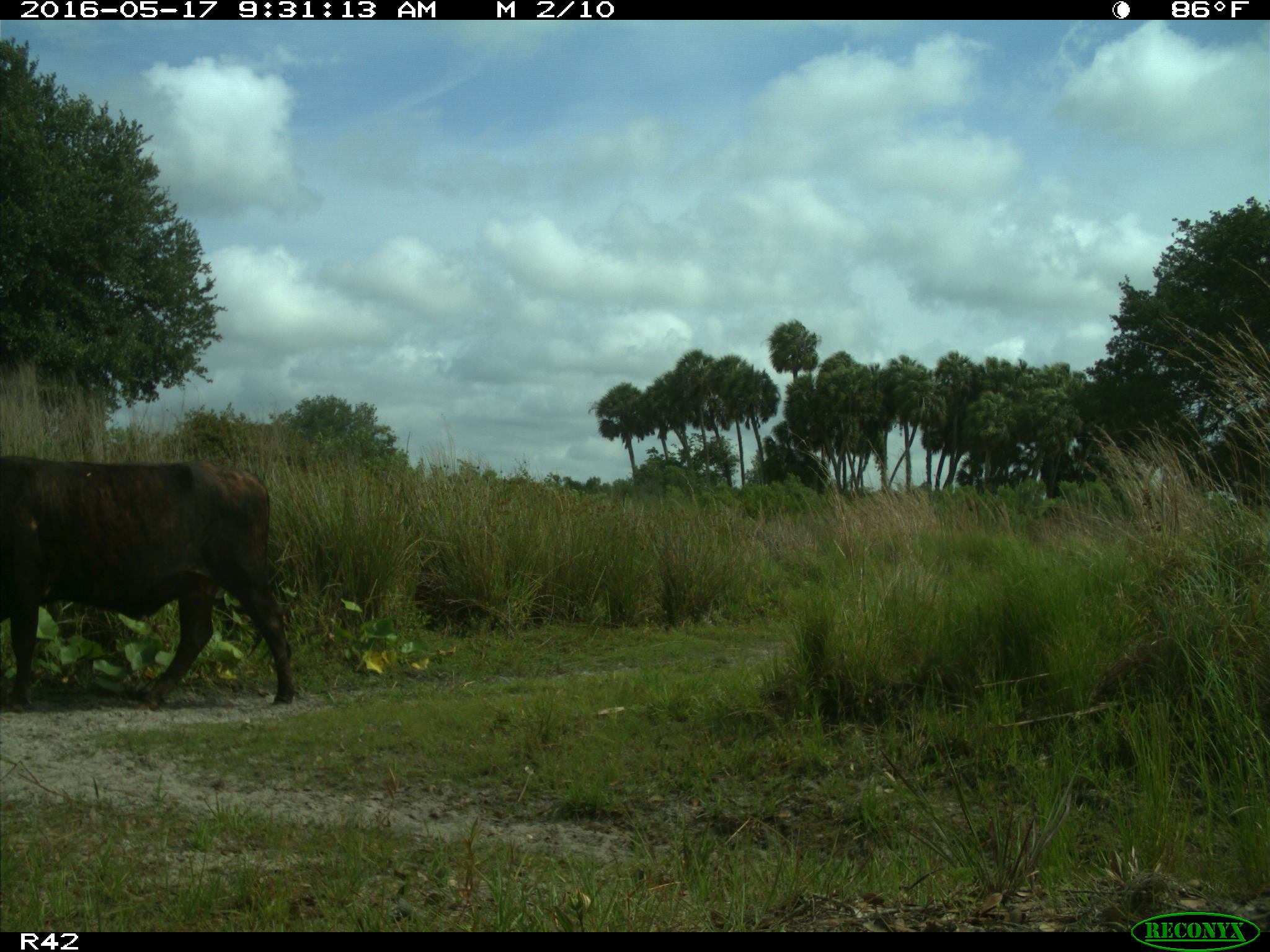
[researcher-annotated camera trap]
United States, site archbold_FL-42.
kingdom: Animalia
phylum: Chordata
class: Mammalia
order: Artiodactyla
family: Bovidae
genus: Bos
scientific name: Bos taurus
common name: domestic cow